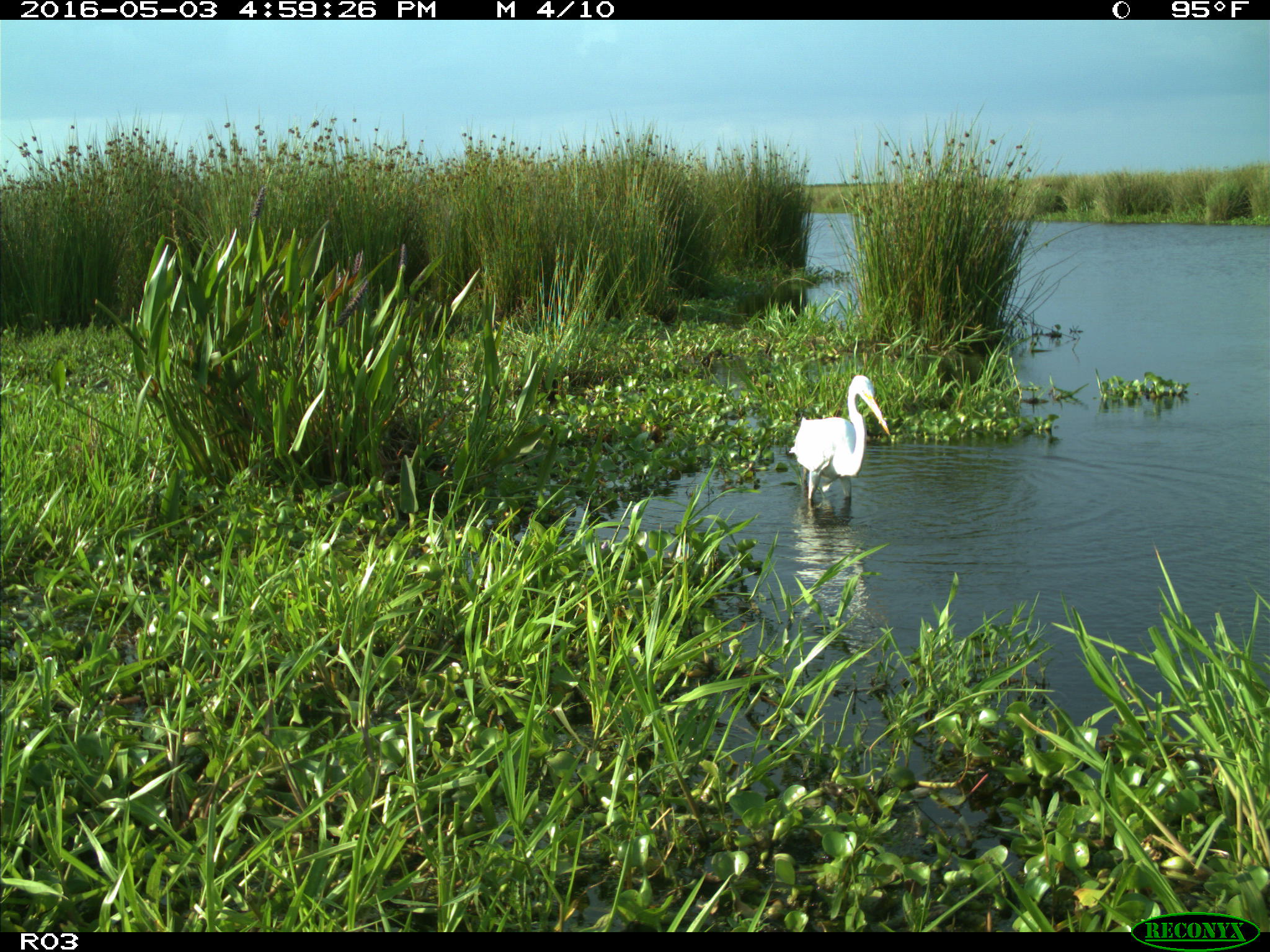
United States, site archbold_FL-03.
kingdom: Animalia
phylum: Chordata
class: Aves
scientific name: Aves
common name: birds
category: unidentified bird